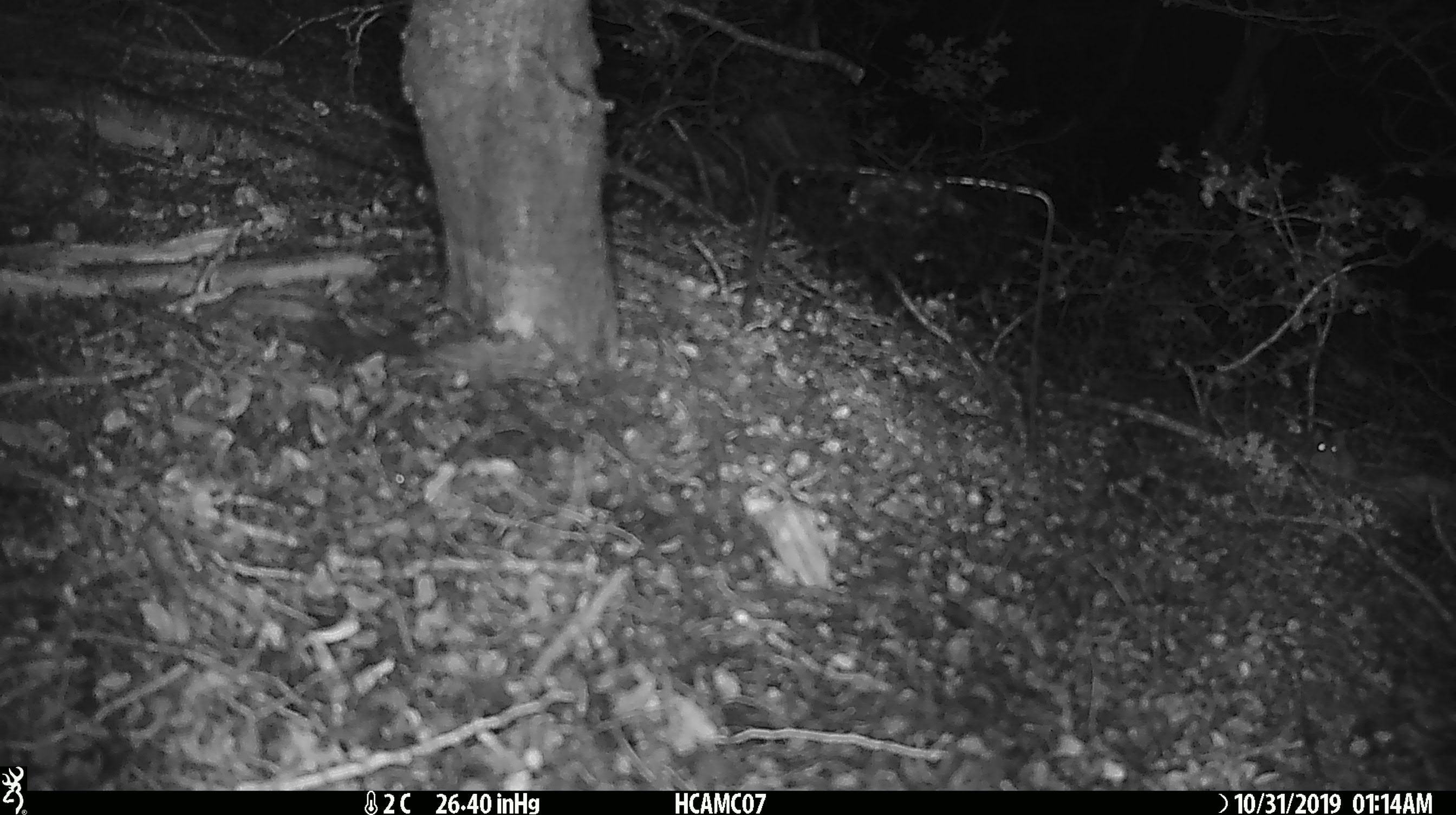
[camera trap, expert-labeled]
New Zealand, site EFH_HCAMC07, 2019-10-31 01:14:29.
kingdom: Animalia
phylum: Chordata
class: Mammalia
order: Rodentia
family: Muridae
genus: Mus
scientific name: Mus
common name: mouse